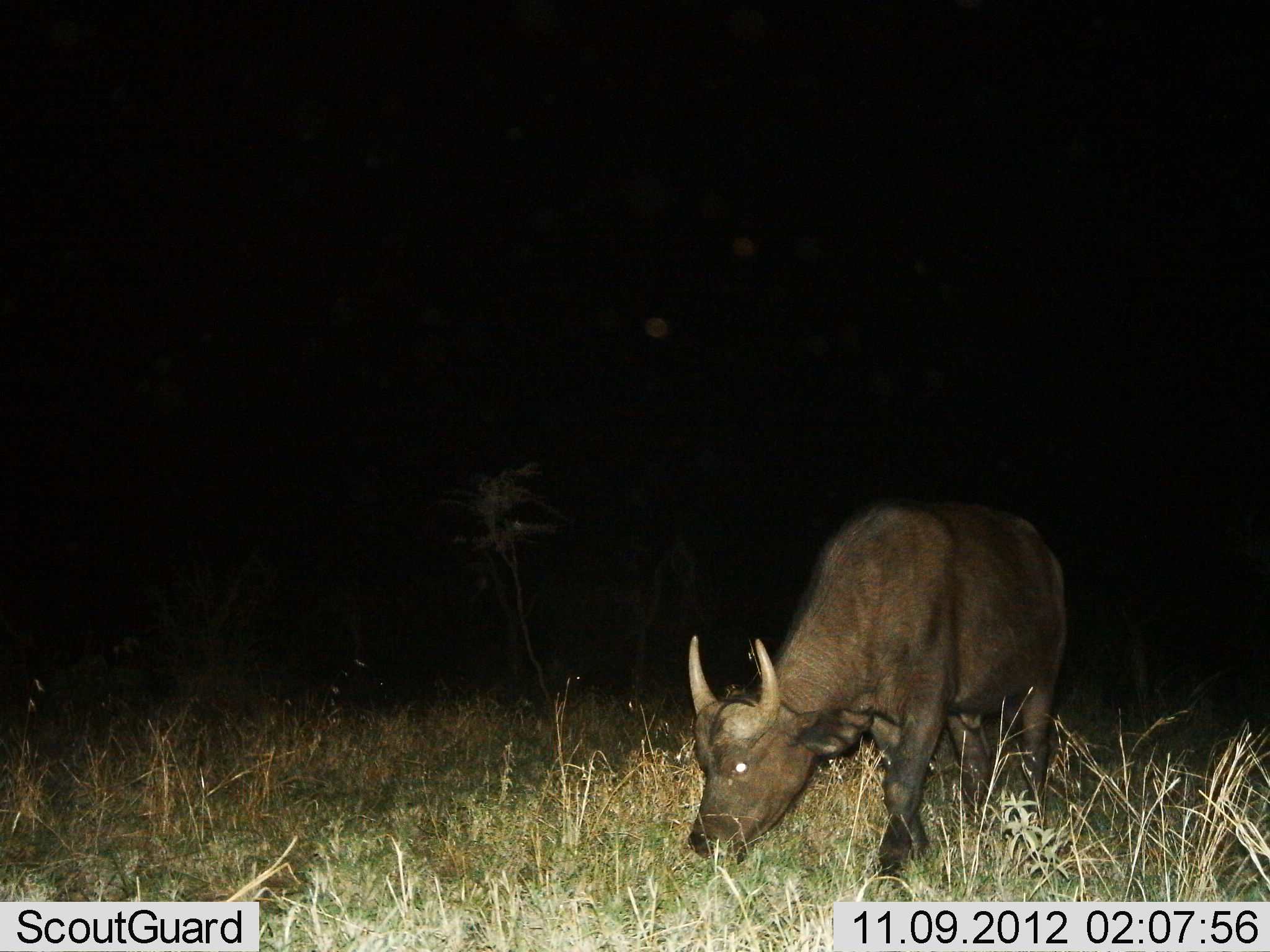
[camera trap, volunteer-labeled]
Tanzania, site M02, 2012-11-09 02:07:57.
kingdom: Animalia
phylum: Chordata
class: Mammalia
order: Artiodactyla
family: Bovidae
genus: Syncerus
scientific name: Syncerus caffer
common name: cape buffalo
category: buffalo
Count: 1.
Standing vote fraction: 0%.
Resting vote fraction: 0%.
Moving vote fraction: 18%.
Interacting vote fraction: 0%.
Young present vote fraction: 9%.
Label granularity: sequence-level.